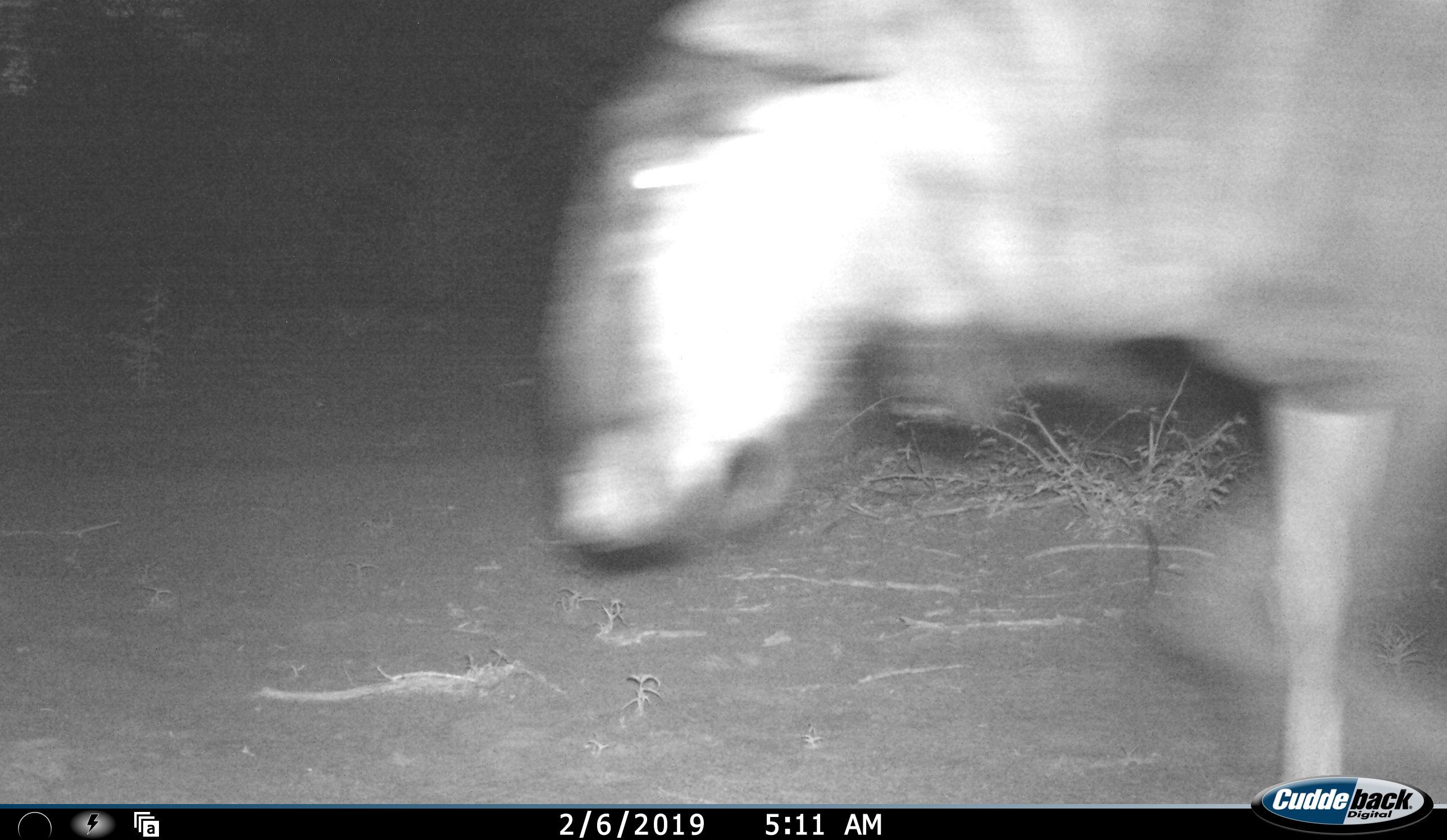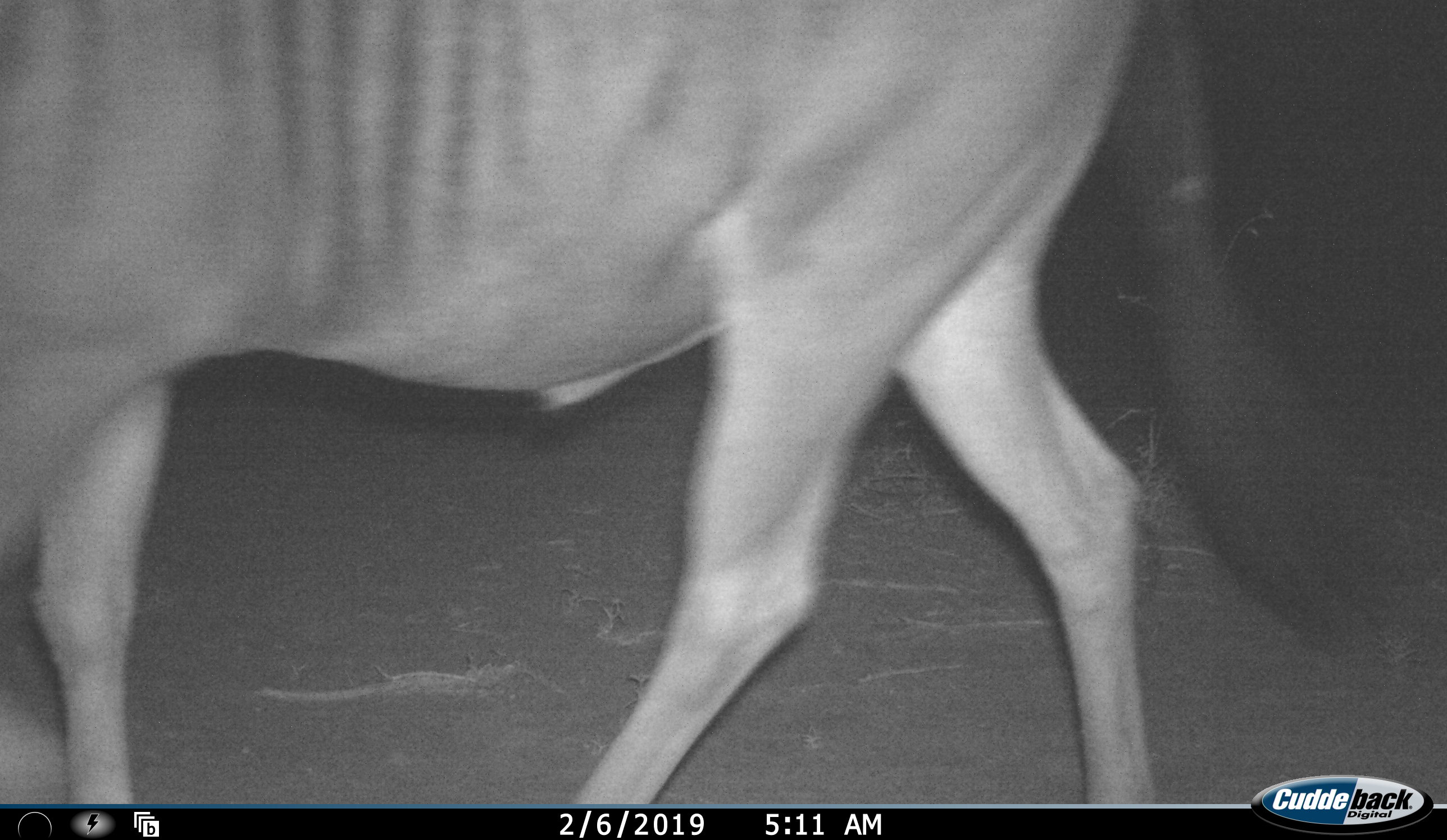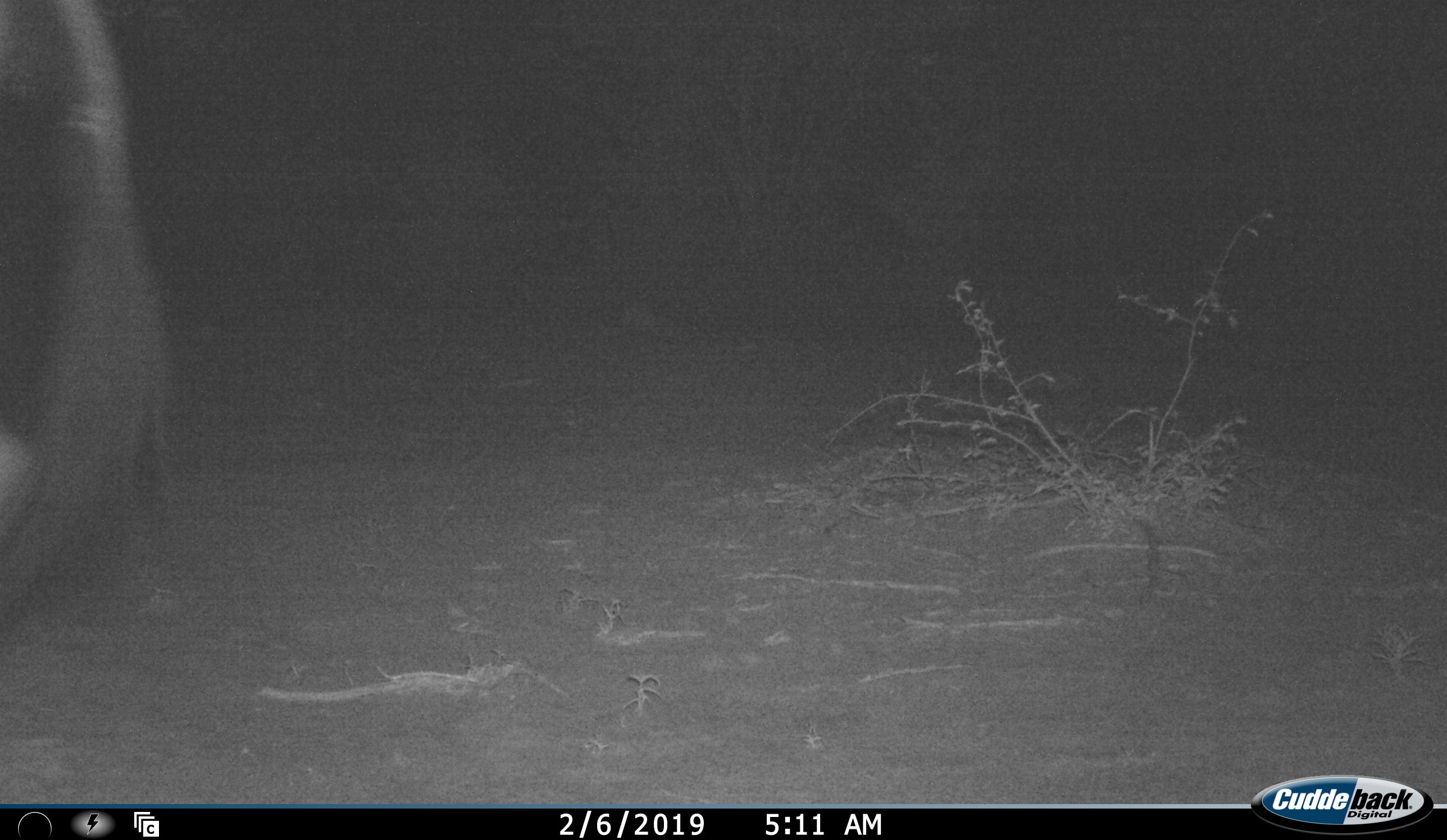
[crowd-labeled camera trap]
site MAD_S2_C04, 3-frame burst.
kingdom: Animalia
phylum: Chordata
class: Mammalia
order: Artiodactyla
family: Bovidae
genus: Connochaetes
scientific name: Connochaetes taurinus taurinus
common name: blue wildebeest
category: wildebeestblue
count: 1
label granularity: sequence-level